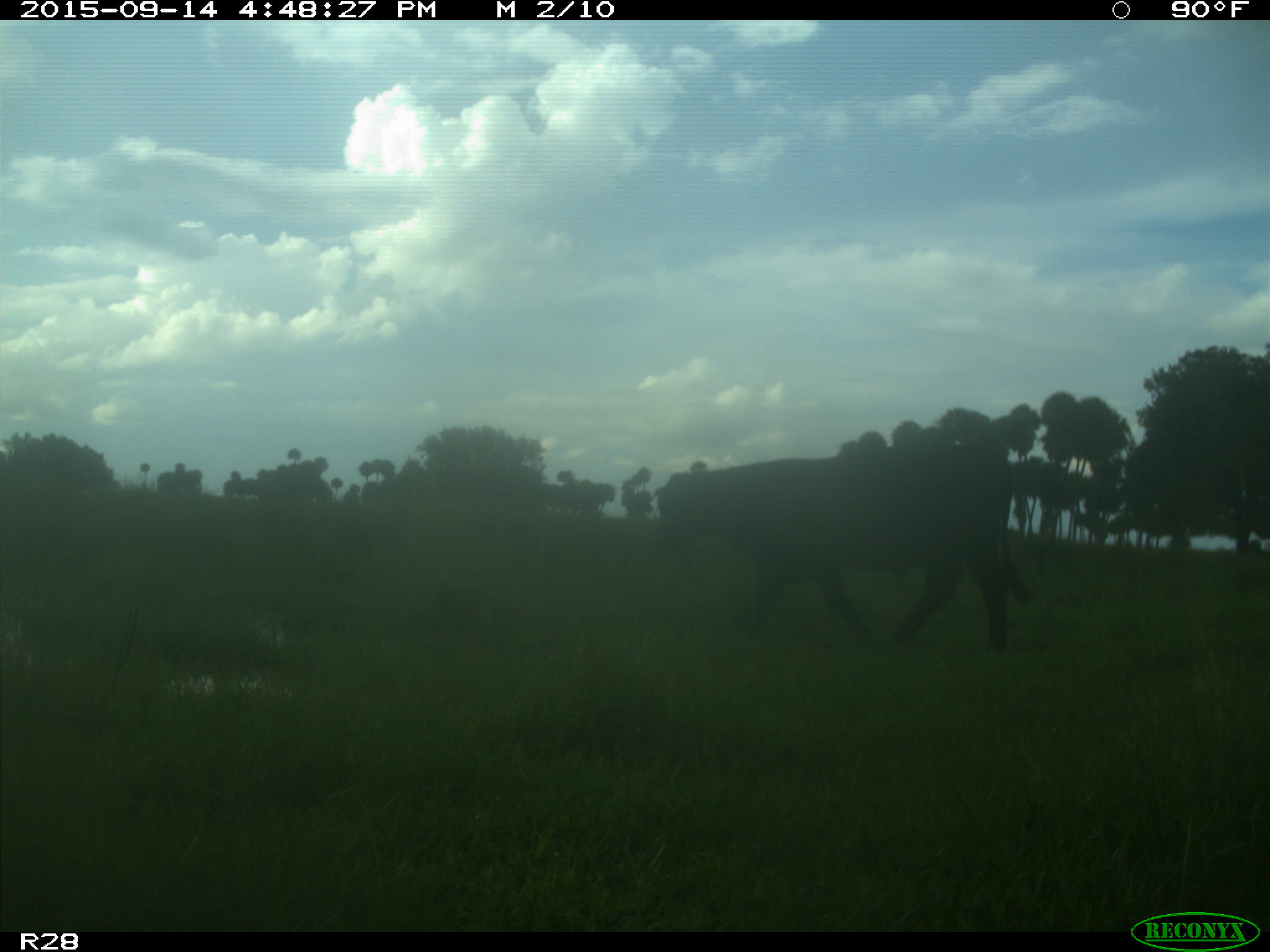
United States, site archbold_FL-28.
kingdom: Animalia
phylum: Chordata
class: Mammalia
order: Artiodactyla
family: Bovidae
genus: Bos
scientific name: Bos taurus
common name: domestic cow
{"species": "Bos taurus (domestic cow)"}